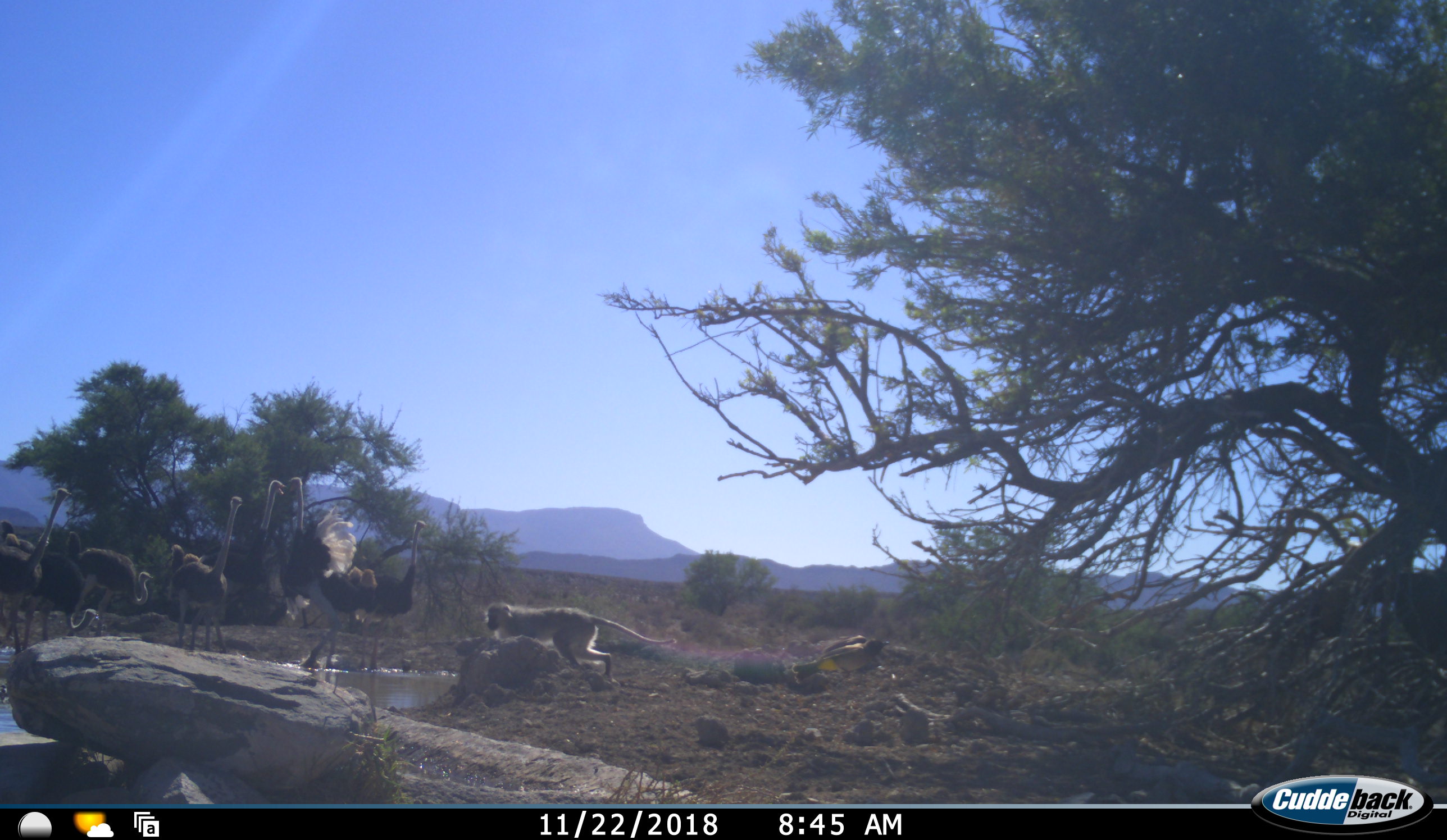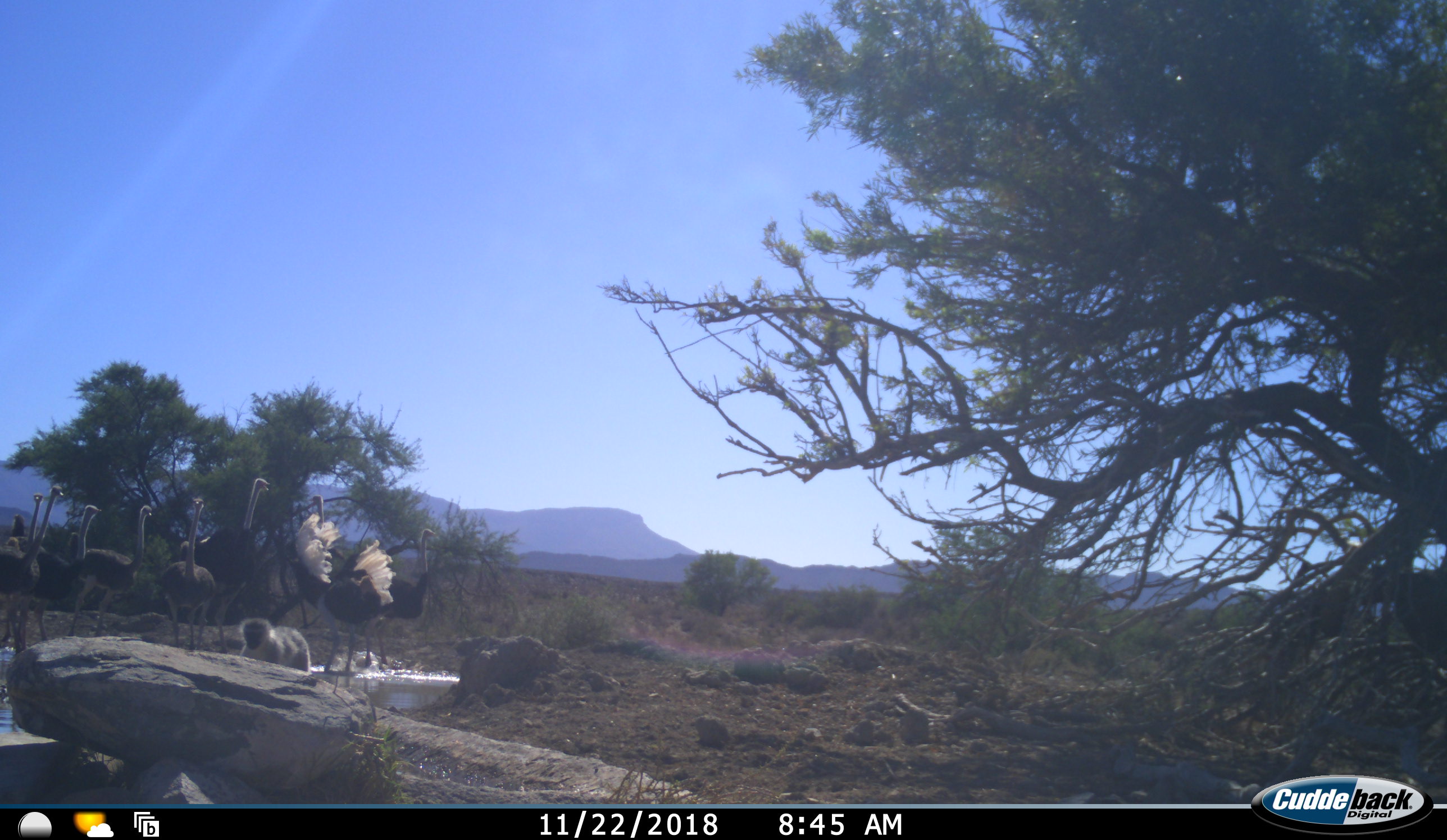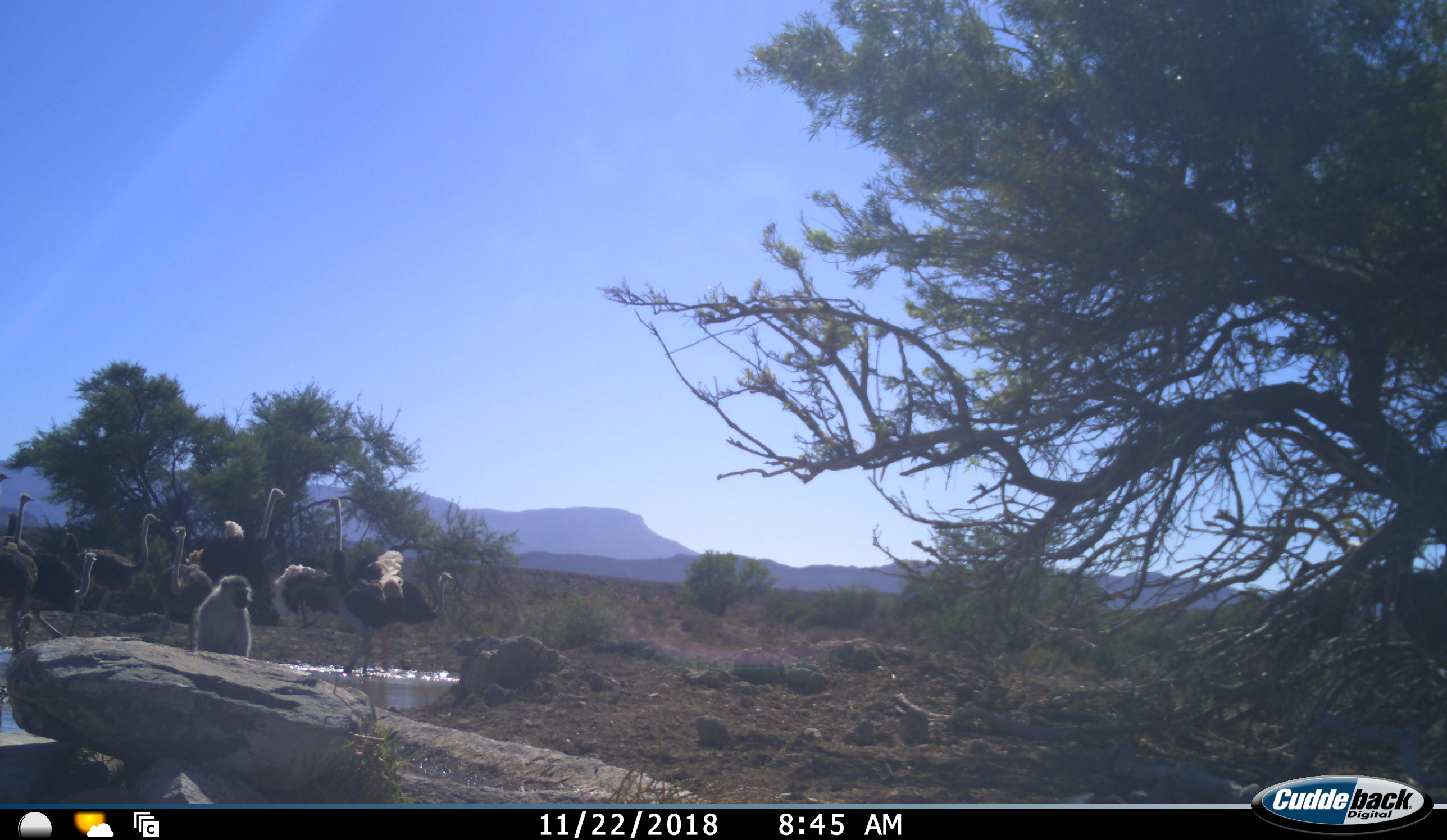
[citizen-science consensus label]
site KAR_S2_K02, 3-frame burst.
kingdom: Animalia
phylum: Chordata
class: Mammalia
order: Primates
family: Cercopithecidae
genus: Chlorocebus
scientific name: Chlorocebus pygerythrus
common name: vervet monkey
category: monkeyvervet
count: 1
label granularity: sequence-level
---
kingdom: Animalia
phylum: Chordata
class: Aves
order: Struthioniformes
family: Struthionidae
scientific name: Struthionidae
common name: ostrich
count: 8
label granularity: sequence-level